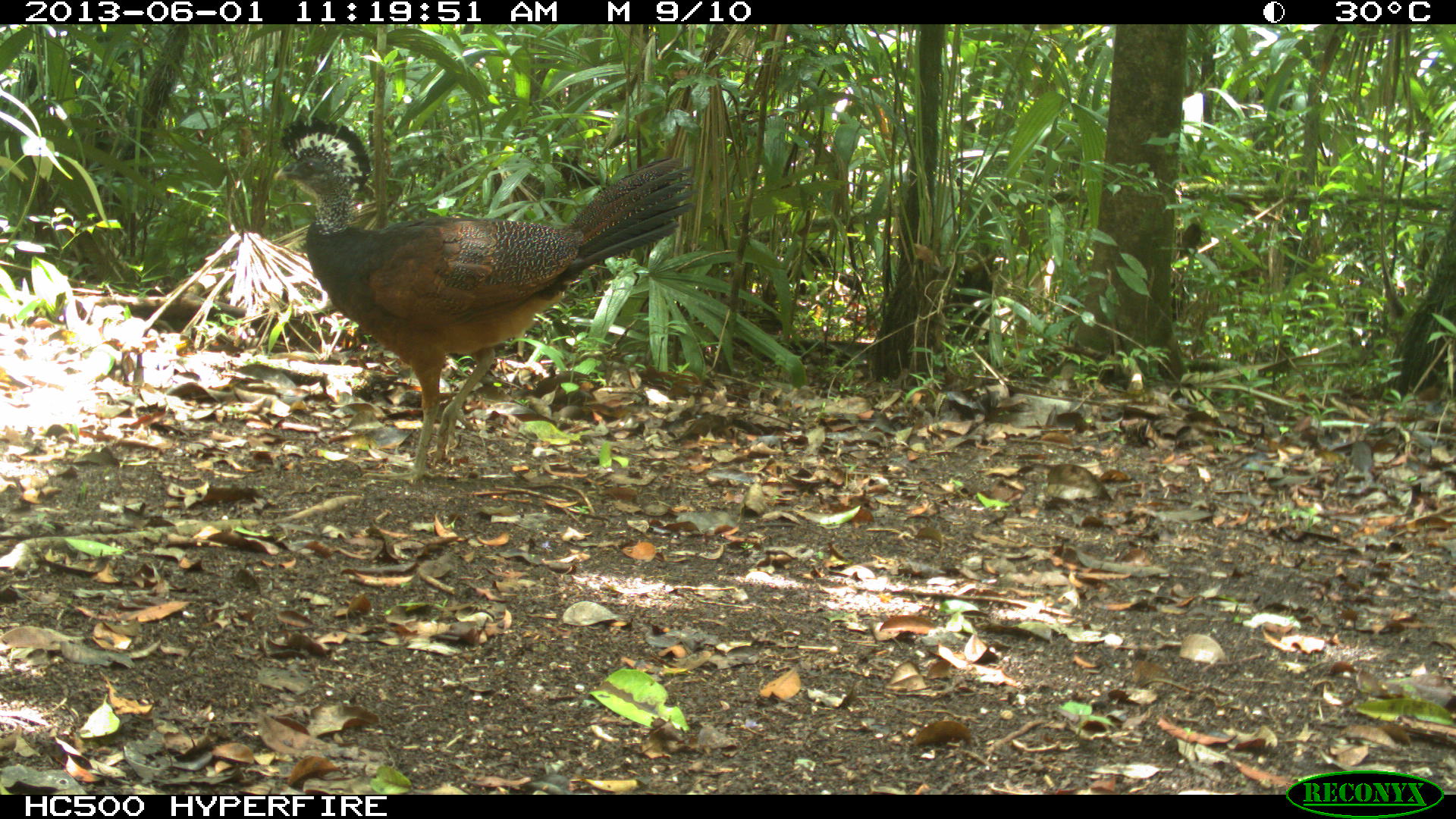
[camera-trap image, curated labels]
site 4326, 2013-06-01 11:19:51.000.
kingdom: Animalia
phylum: Chordata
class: Aves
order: Galliformes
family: Cracidae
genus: Crax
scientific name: Crax rubra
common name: great curassow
Crax rubra (great curassow), count 1, sex female.